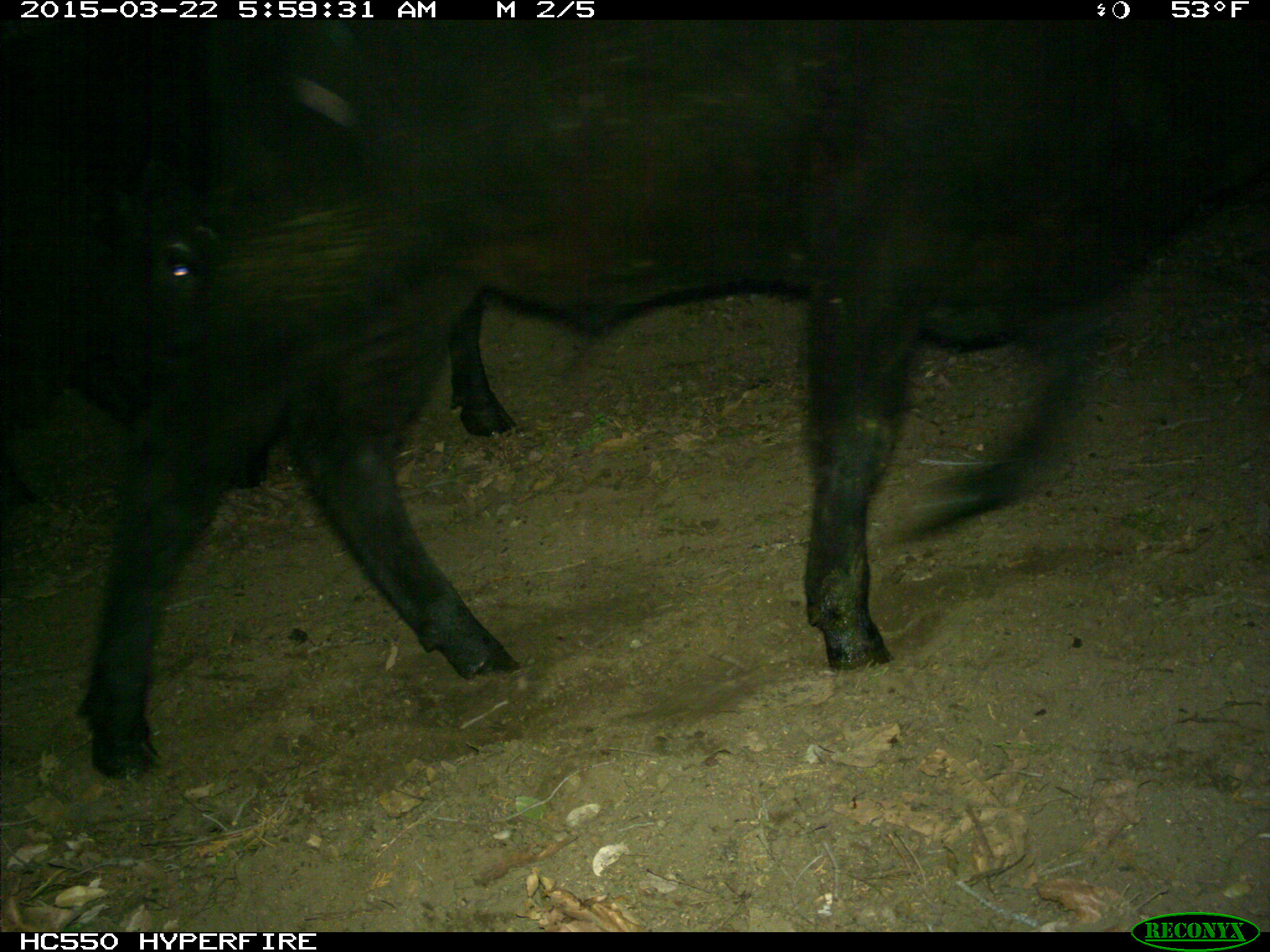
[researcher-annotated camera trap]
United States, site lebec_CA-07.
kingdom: Animalia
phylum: Chordata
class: Mammalia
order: Artiodactyla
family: Bovidae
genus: Bos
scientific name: Bos taurus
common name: domestic cow